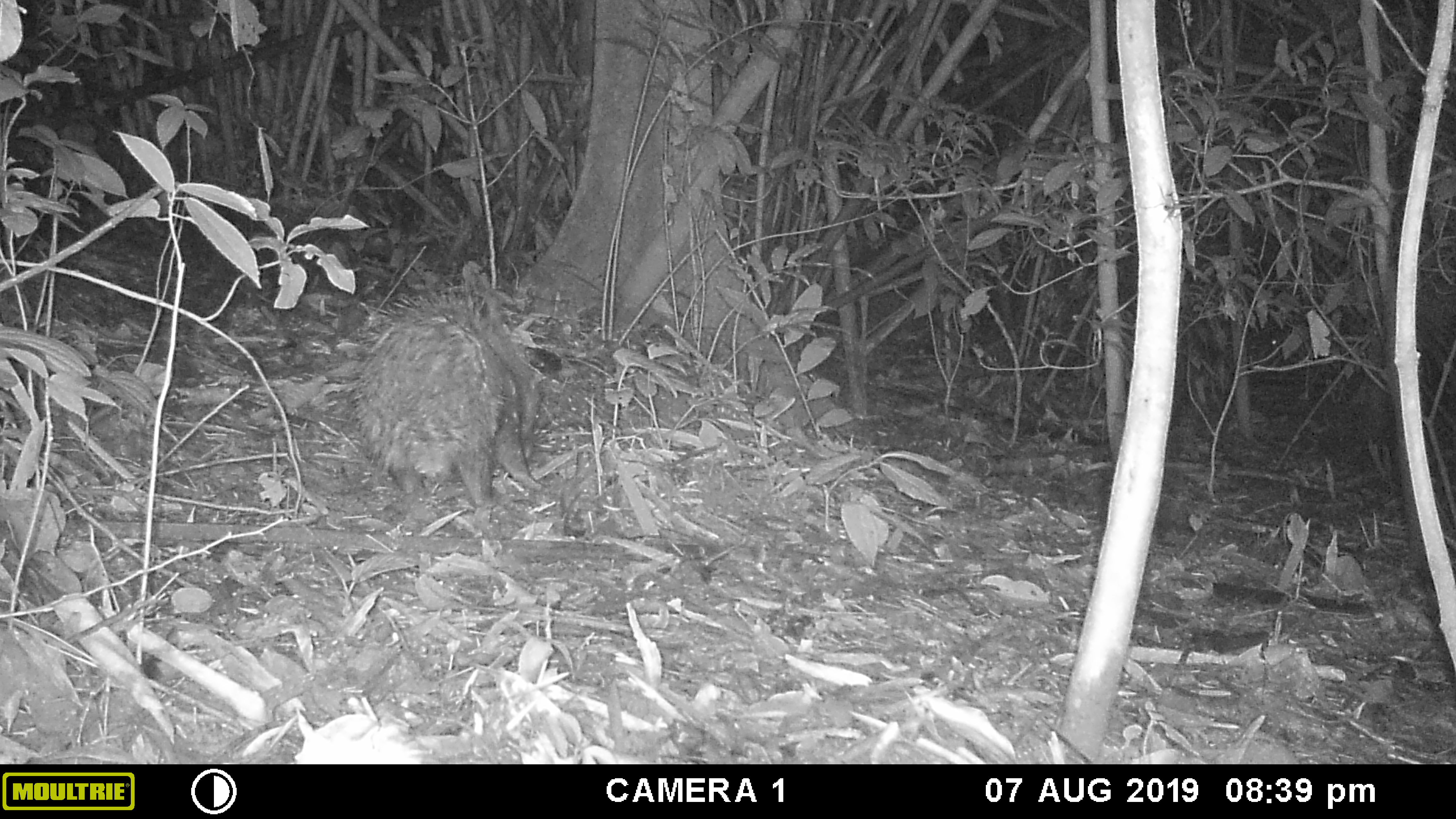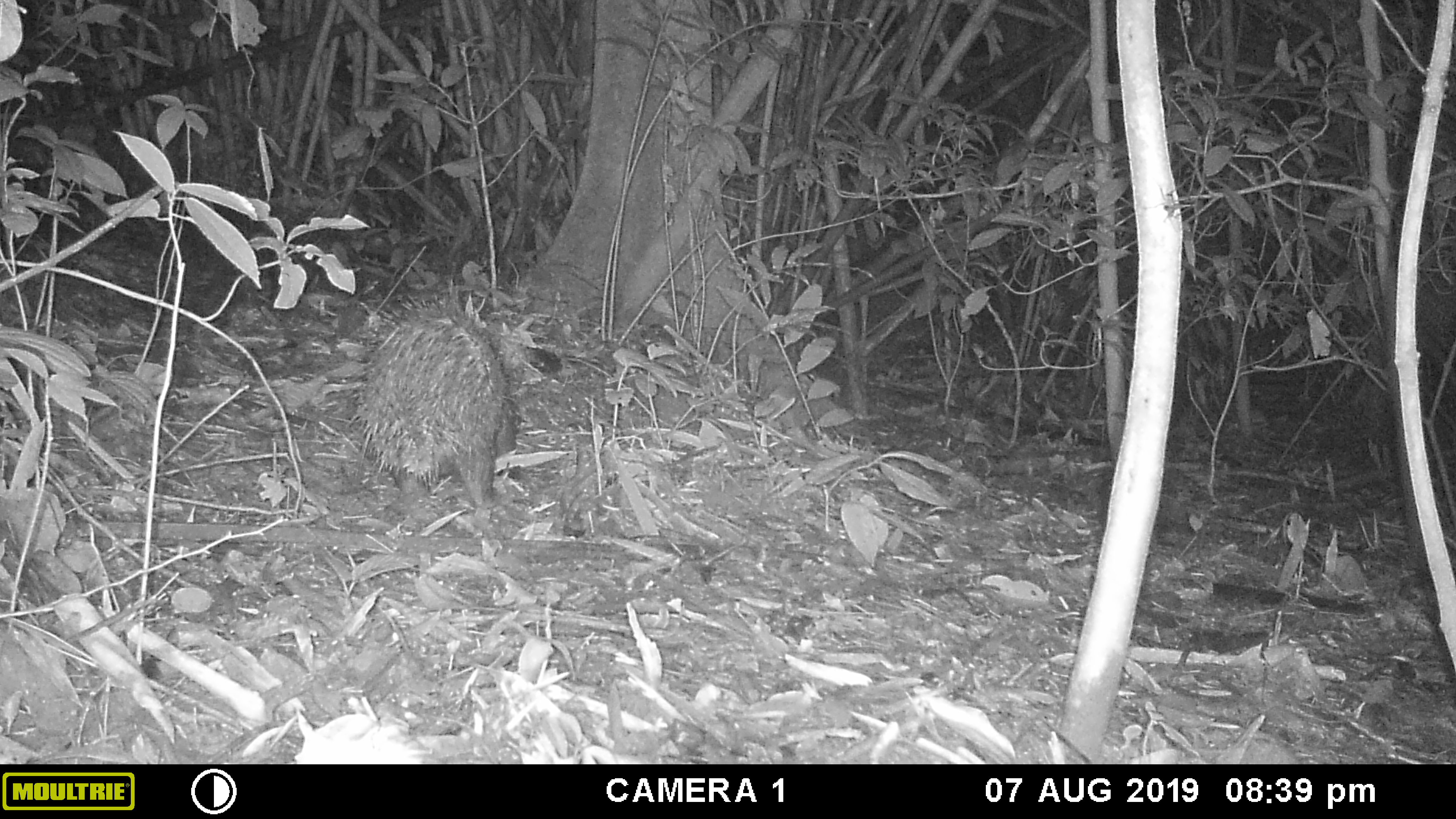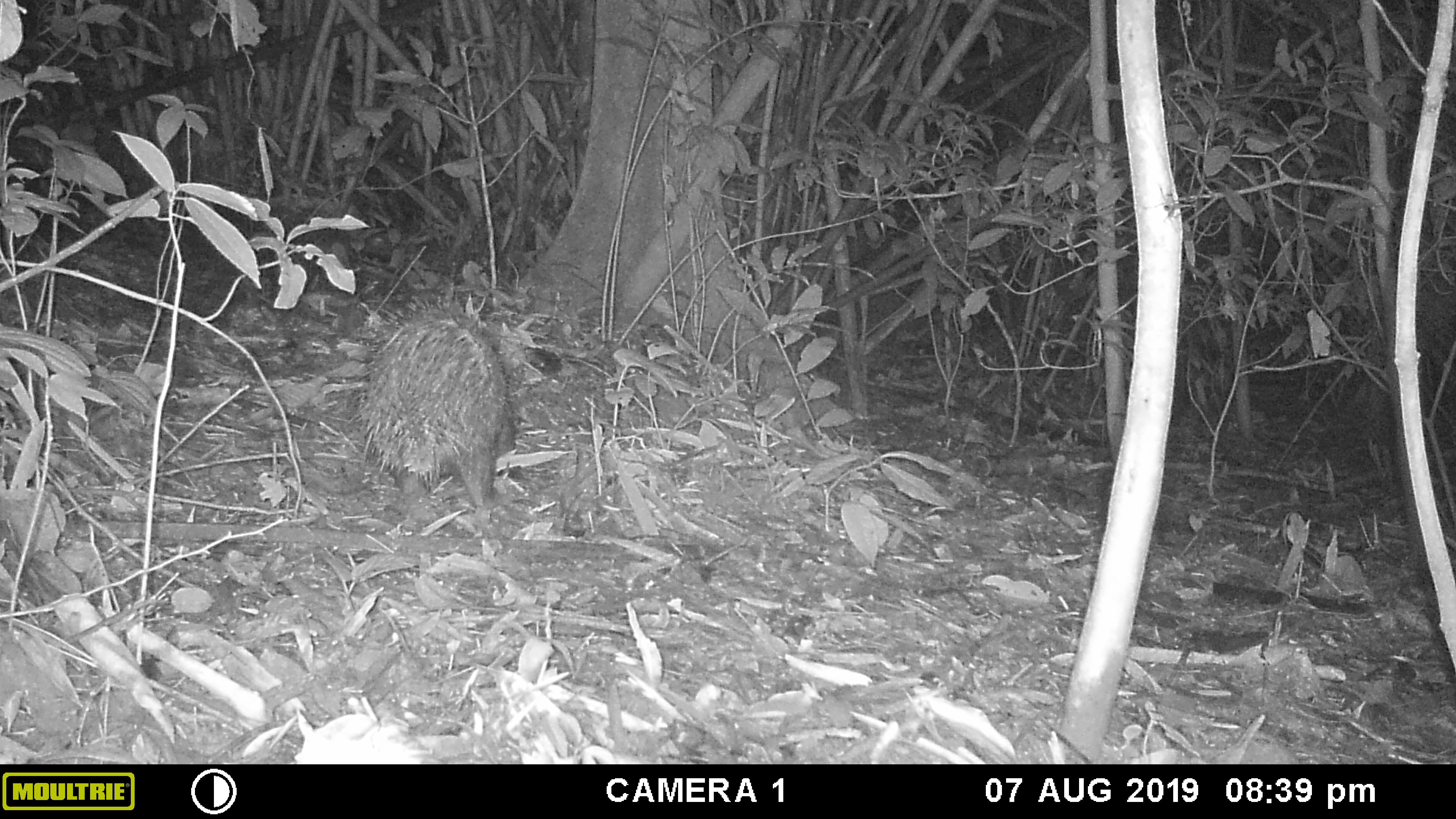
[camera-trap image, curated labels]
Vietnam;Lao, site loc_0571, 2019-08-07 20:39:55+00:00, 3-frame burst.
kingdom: Animalia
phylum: Chordata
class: Mammalia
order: Rodentia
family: Hystricidae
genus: Hystrix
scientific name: Hystrix brachyura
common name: malayan porcupine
Malayan porcupine (Hystrix brachyura). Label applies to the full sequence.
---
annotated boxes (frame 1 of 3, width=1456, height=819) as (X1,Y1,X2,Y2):
malayan porcupine: (341,287,544,508)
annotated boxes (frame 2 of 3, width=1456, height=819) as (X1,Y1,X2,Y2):
malayan porcupine: (347,292,522,506)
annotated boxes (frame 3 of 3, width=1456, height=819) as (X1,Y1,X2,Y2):
malayan porcupine: (356,295,534,506)